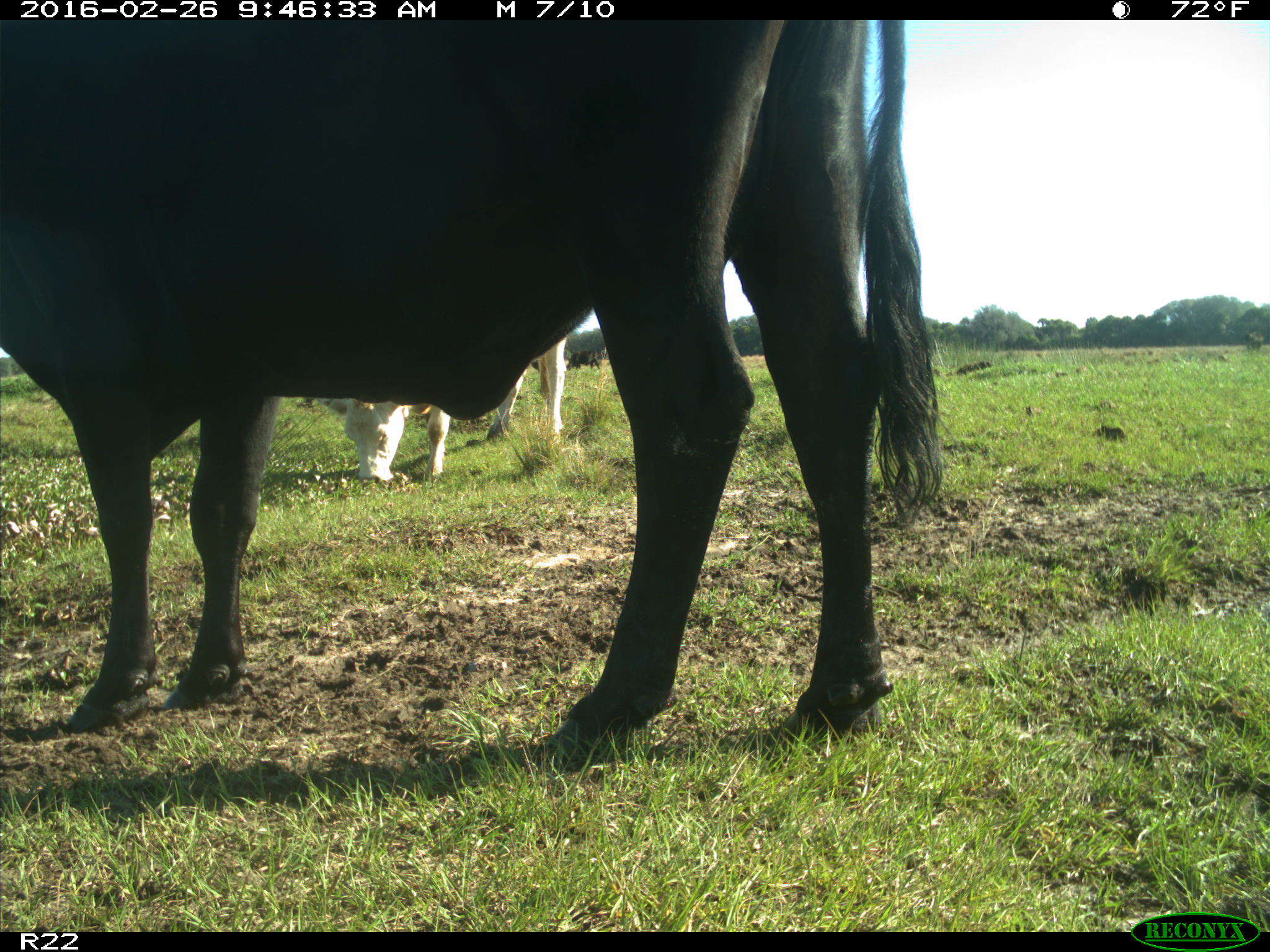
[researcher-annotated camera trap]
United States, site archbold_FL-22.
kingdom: Animalia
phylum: Chordata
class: Mammalia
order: Artiodactyla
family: Bovidae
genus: Bos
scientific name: Bos taurus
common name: domestic cow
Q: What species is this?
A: Bos taurus (domestic cow).